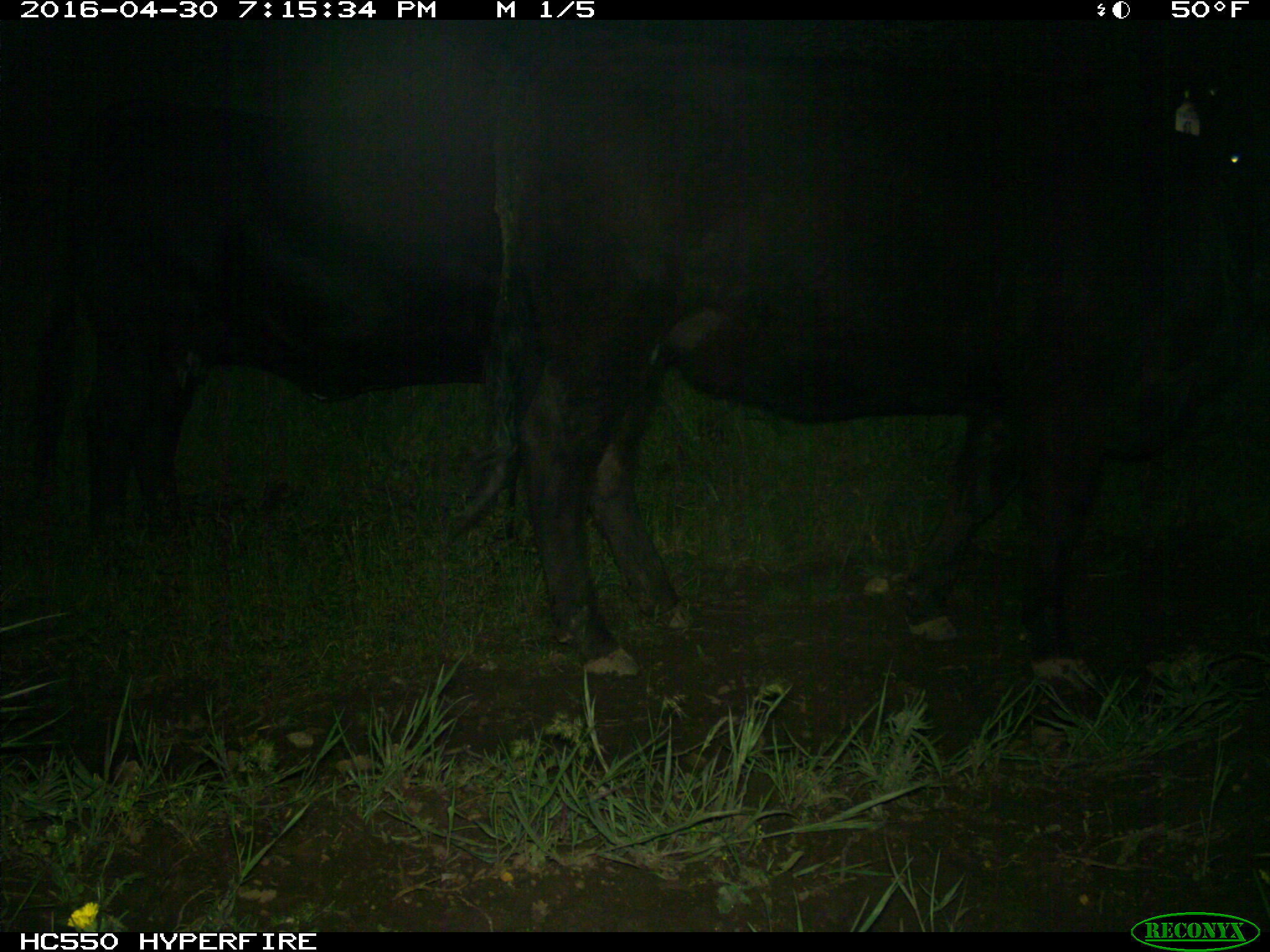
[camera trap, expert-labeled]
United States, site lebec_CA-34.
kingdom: Animalia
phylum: Chordata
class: Mammalia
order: Artiodactyla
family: Bovidae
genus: Bos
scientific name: Bos taurus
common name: domestic cow